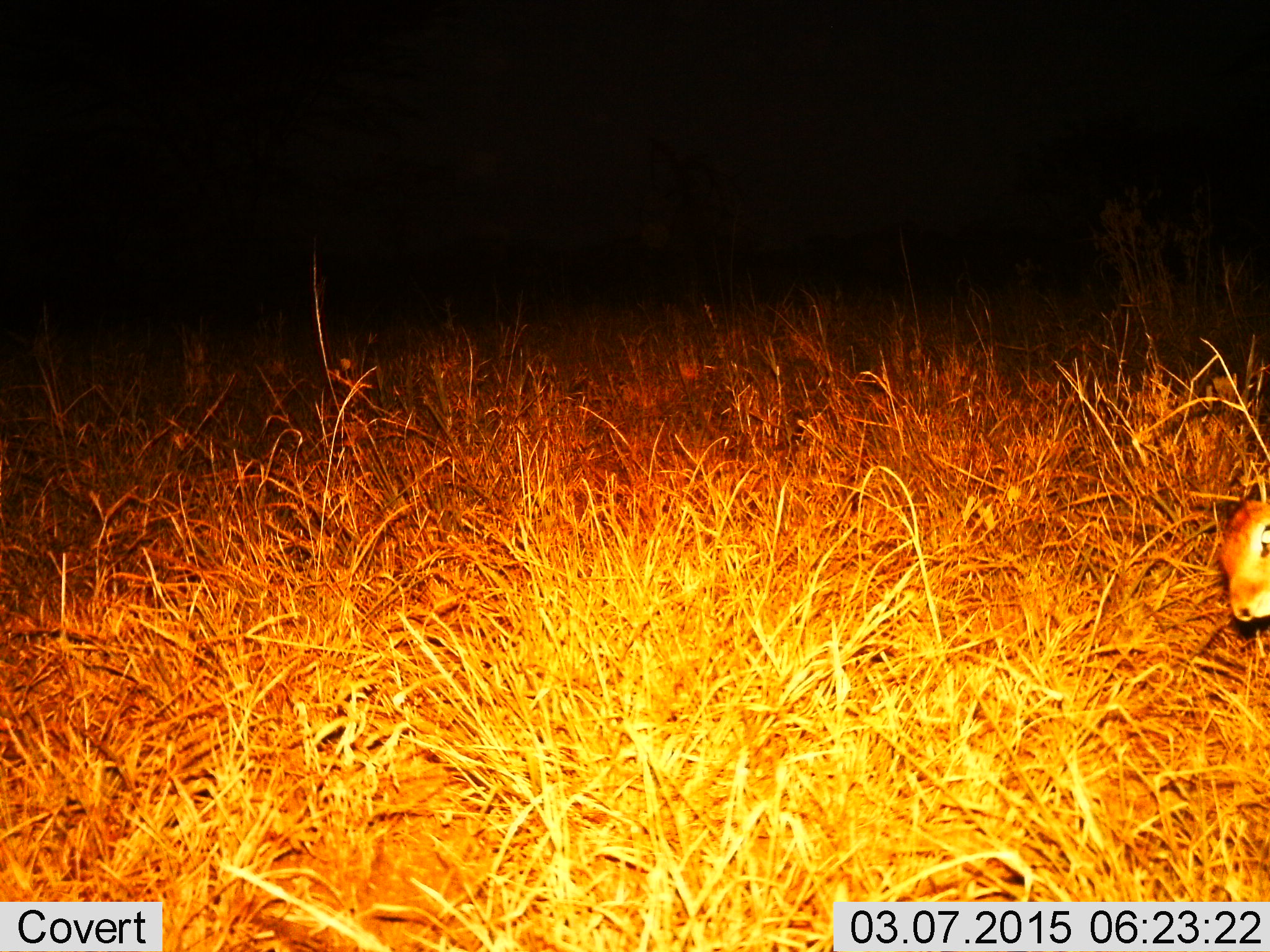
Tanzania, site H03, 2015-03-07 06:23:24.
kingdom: Animalia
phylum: Chordata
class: Mammalia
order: Artiodactyla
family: Bovidae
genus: Madoqua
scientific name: Madoqua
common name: dikdik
Dikdik (Madoqua), count 1. Behavior (volunteer vote fractions): standing 67%, resting 22%, moving 11%, interacting 0%. Young present (vote fraction): 0%. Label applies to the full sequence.